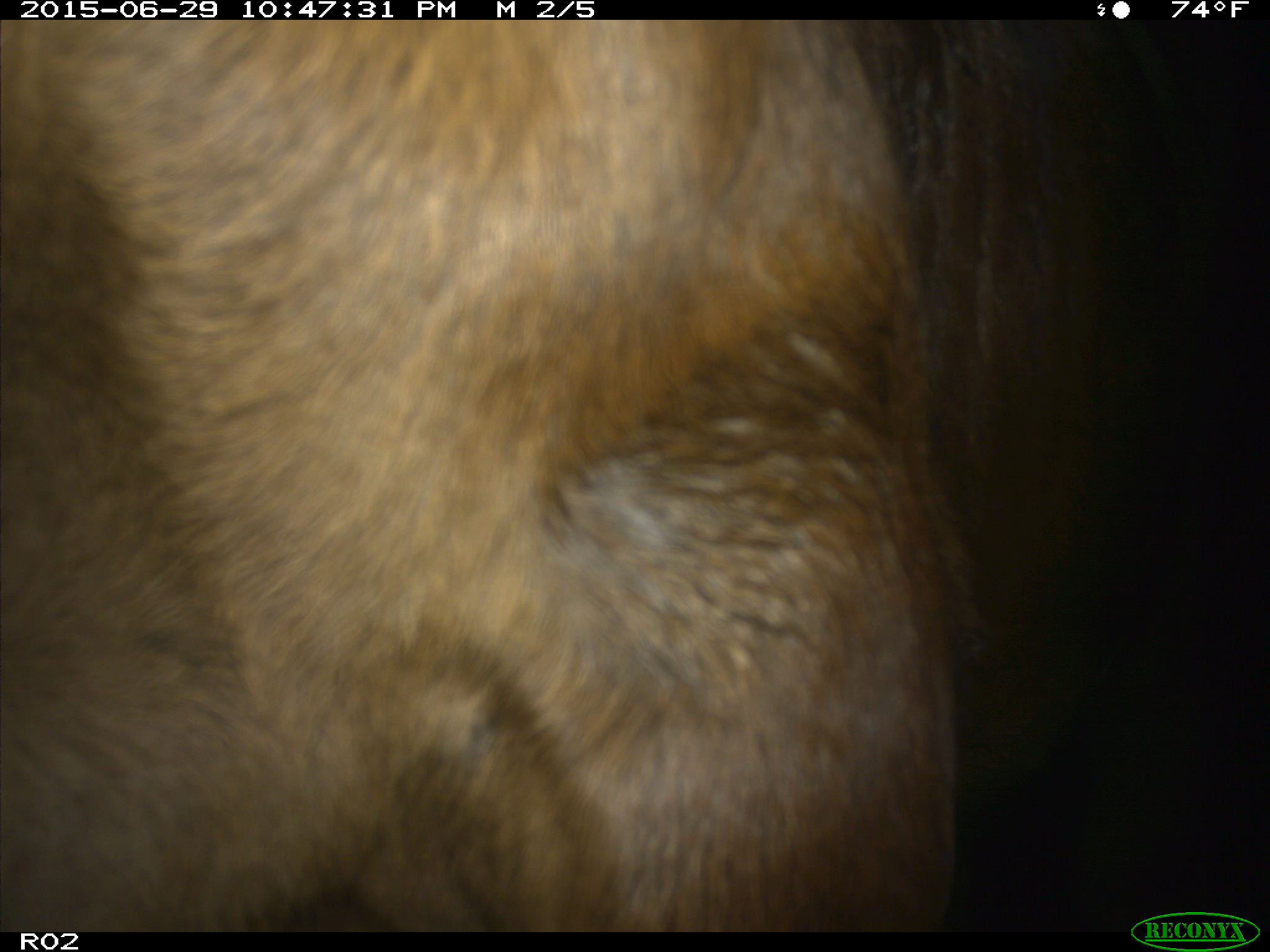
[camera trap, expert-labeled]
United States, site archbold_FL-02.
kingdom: Animalia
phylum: Chordata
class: Mammalia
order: Artiodactyla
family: Bovidae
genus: Bos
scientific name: Bos taurus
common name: domestic cow